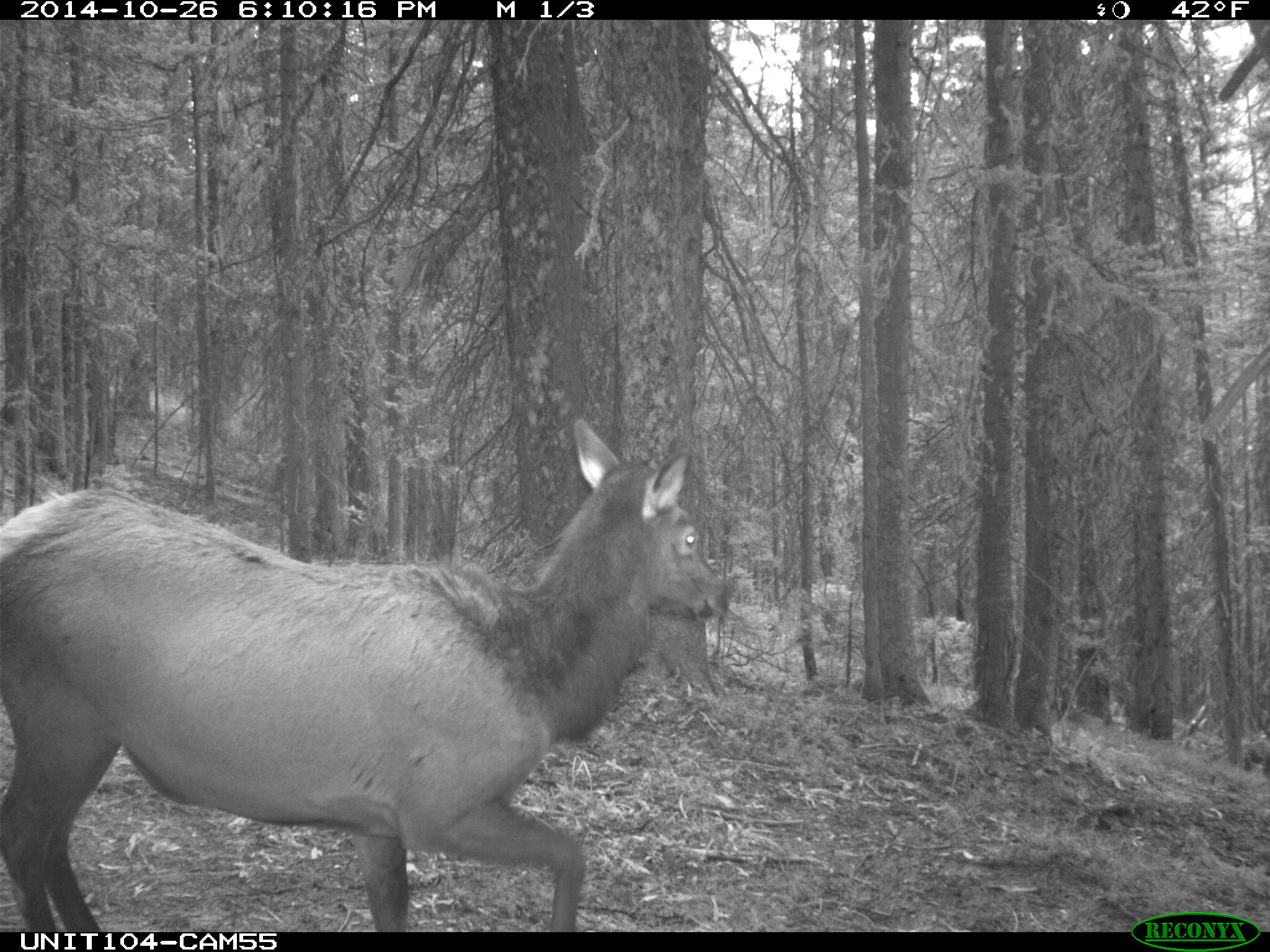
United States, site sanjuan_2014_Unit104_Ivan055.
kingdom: Animalia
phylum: Chordata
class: Mammalia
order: Artiodactyla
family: Cervidae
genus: Cervus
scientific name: Cervus elaphus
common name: red deer